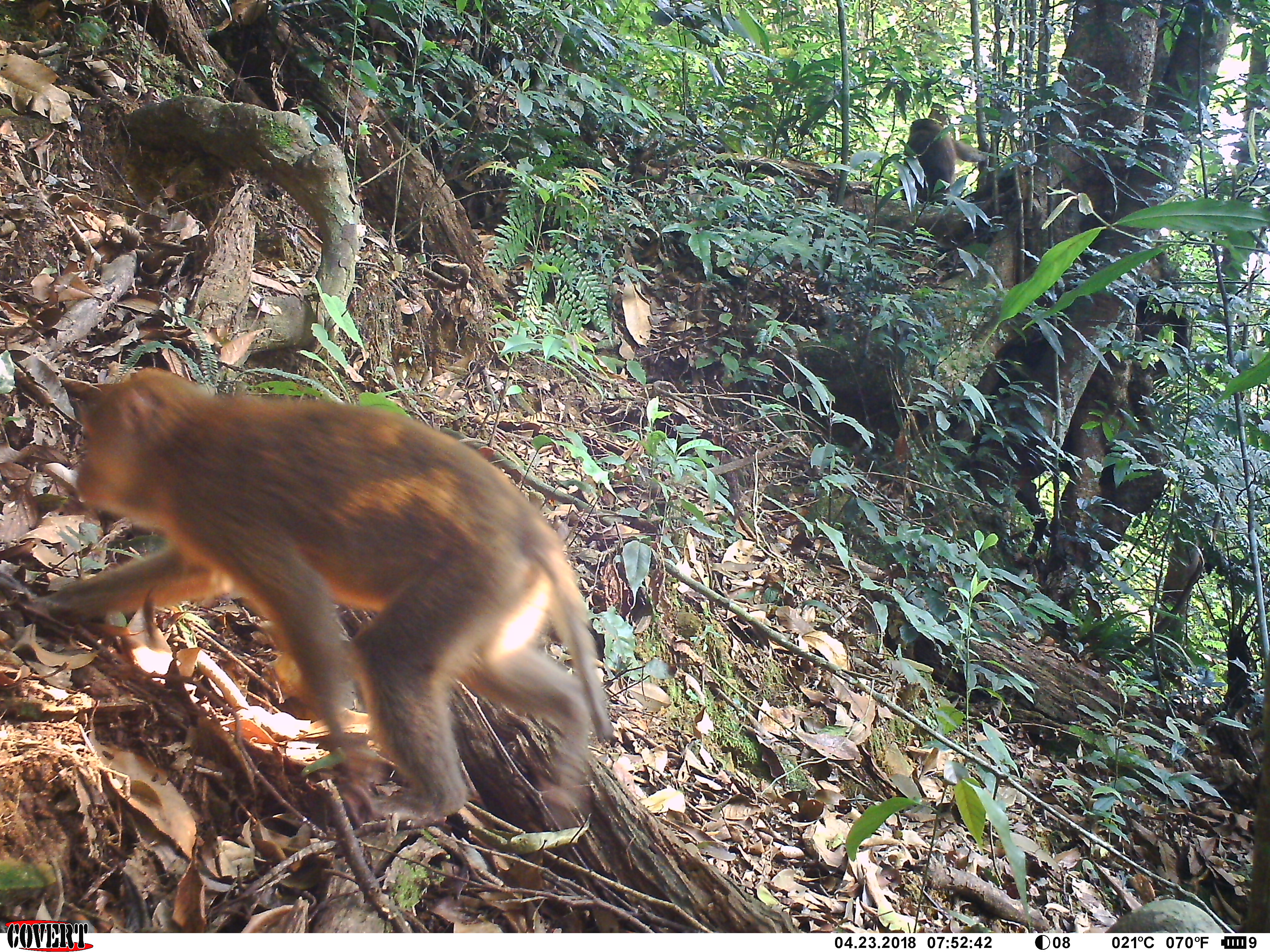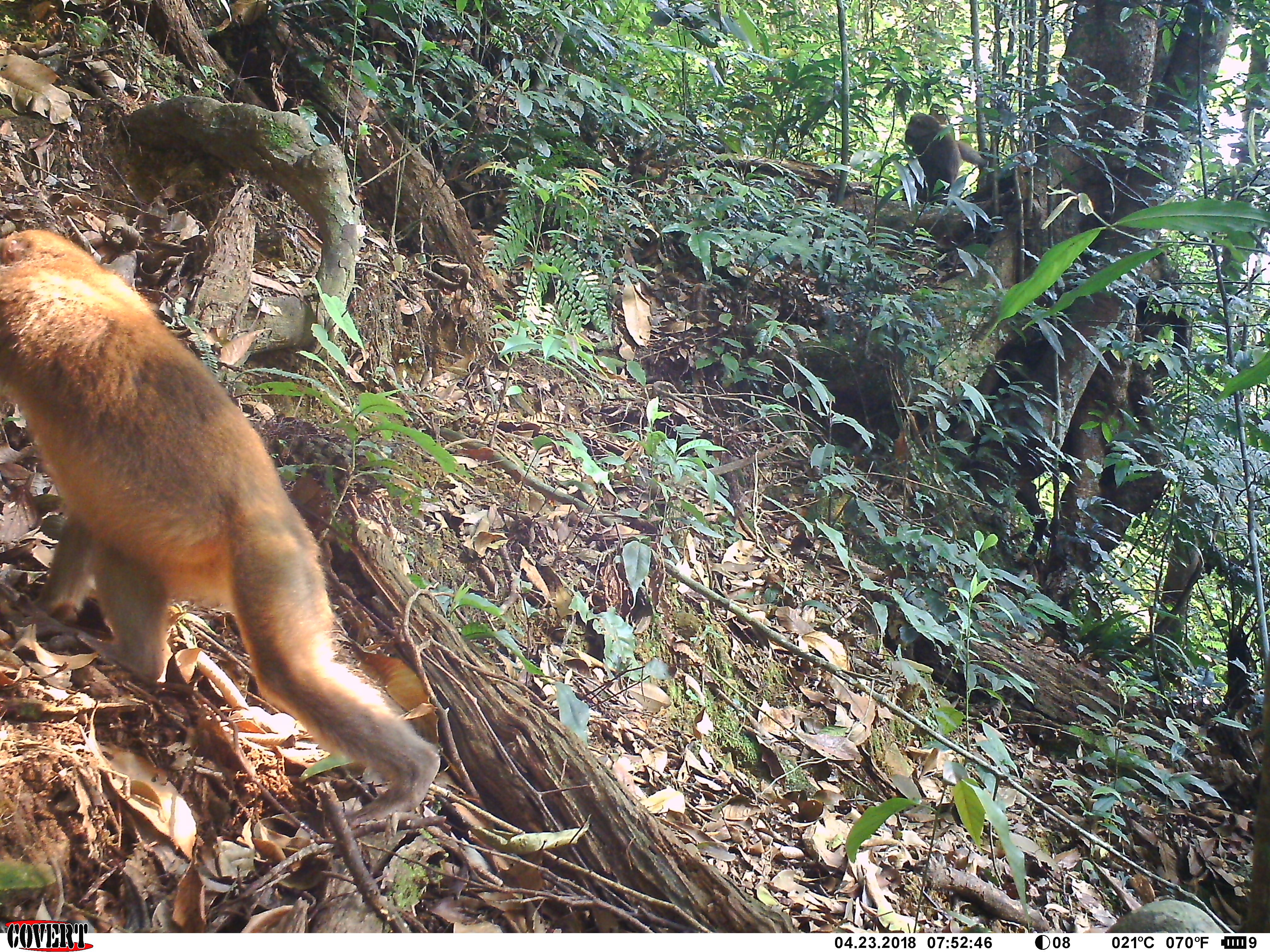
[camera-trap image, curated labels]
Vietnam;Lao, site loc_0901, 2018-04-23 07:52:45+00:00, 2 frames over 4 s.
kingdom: Animalia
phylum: Chordata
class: Mammalia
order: Primates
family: Cercopithecidae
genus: Macaca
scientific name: Macaca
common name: macaque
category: macaque not stump tailed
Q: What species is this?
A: Macaque not stump tailed (macaque) (Macaca).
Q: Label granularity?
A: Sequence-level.